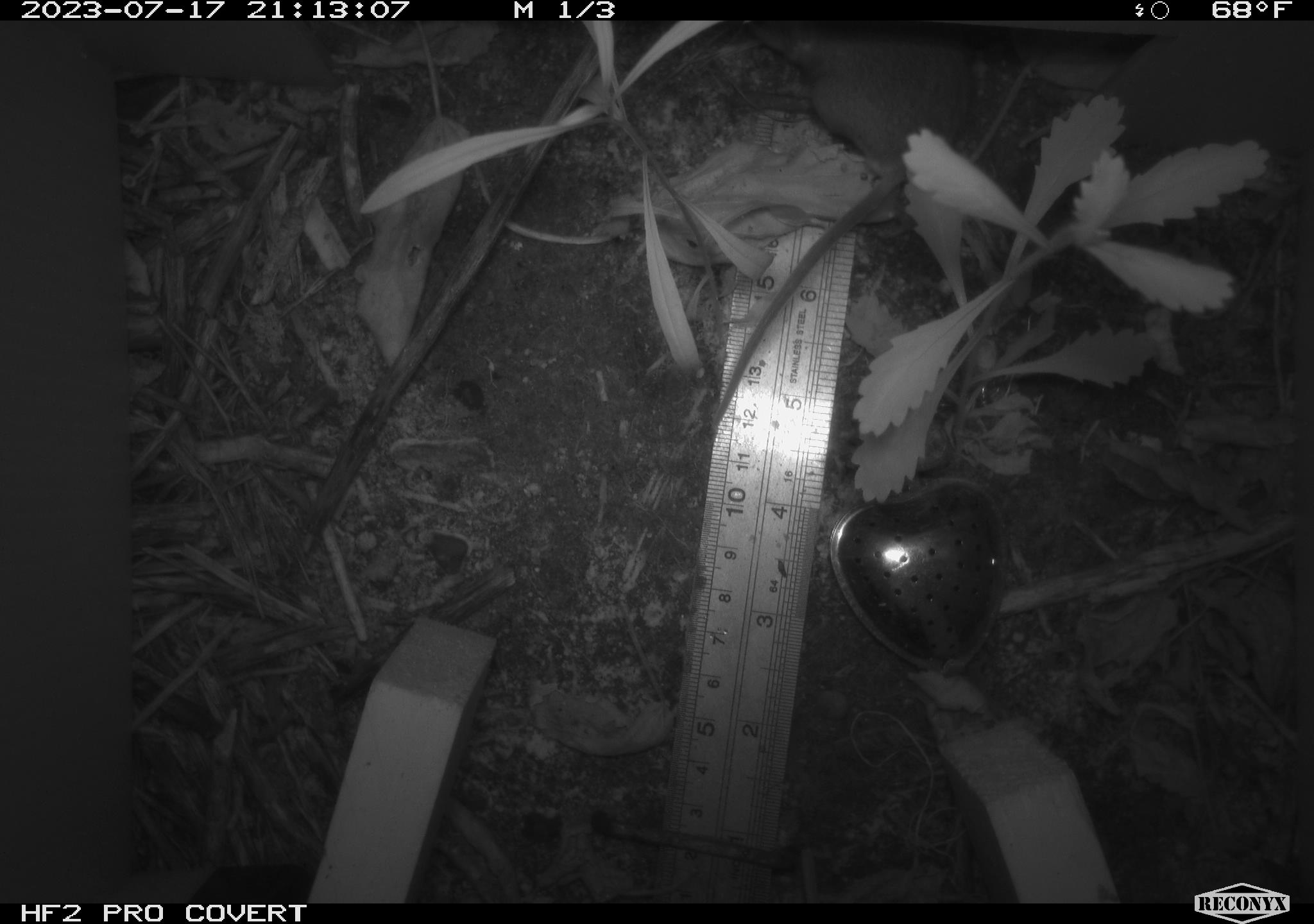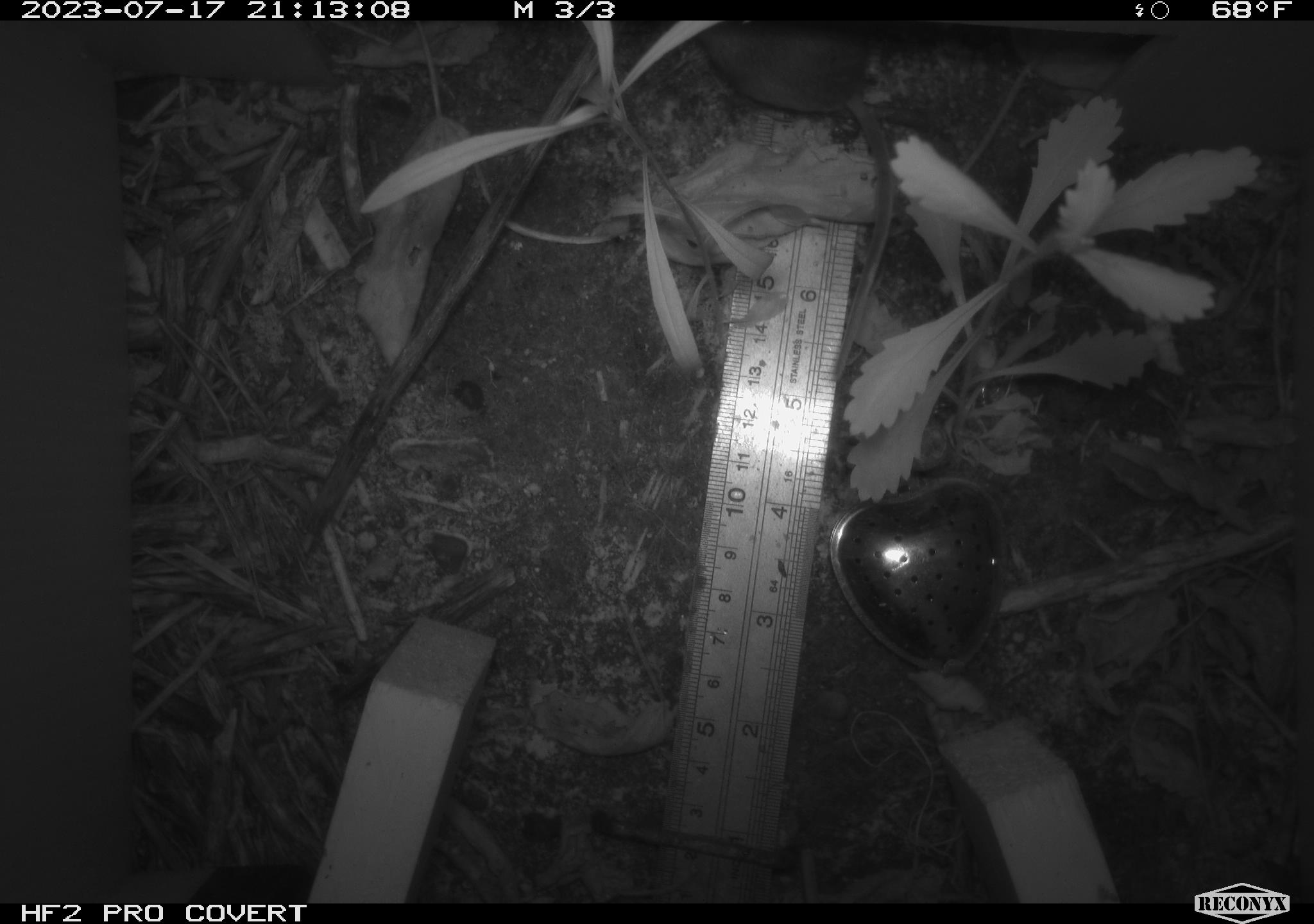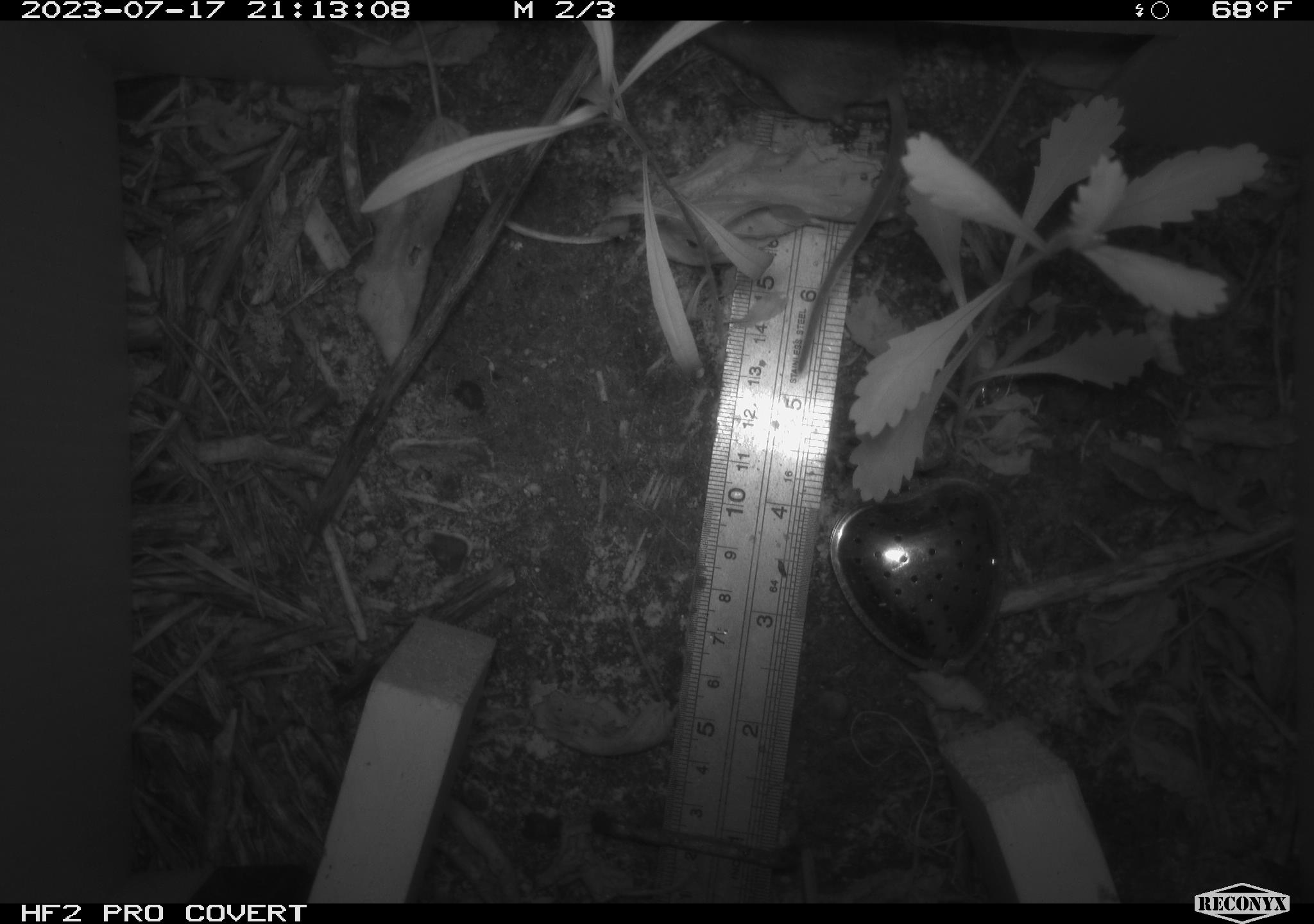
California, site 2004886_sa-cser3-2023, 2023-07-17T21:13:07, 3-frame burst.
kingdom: Animalia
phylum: Chordata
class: Mammalia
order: Rodentia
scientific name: Rodentia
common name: mouse species